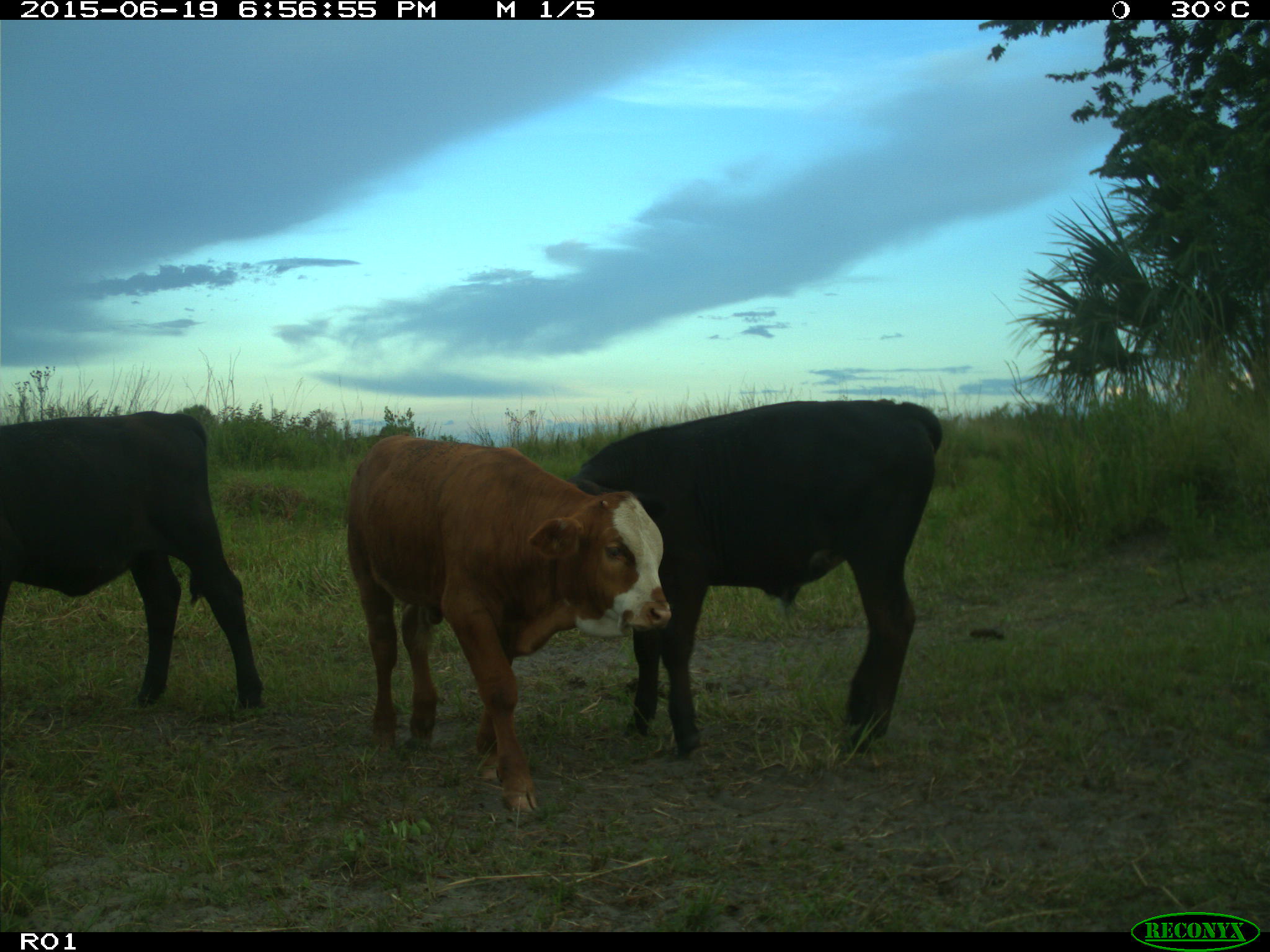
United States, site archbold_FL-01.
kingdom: Animalia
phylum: Chordata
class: Mammalia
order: Artiodactyla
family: Bovidae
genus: Bos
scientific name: Bos taurus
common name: domestic cow